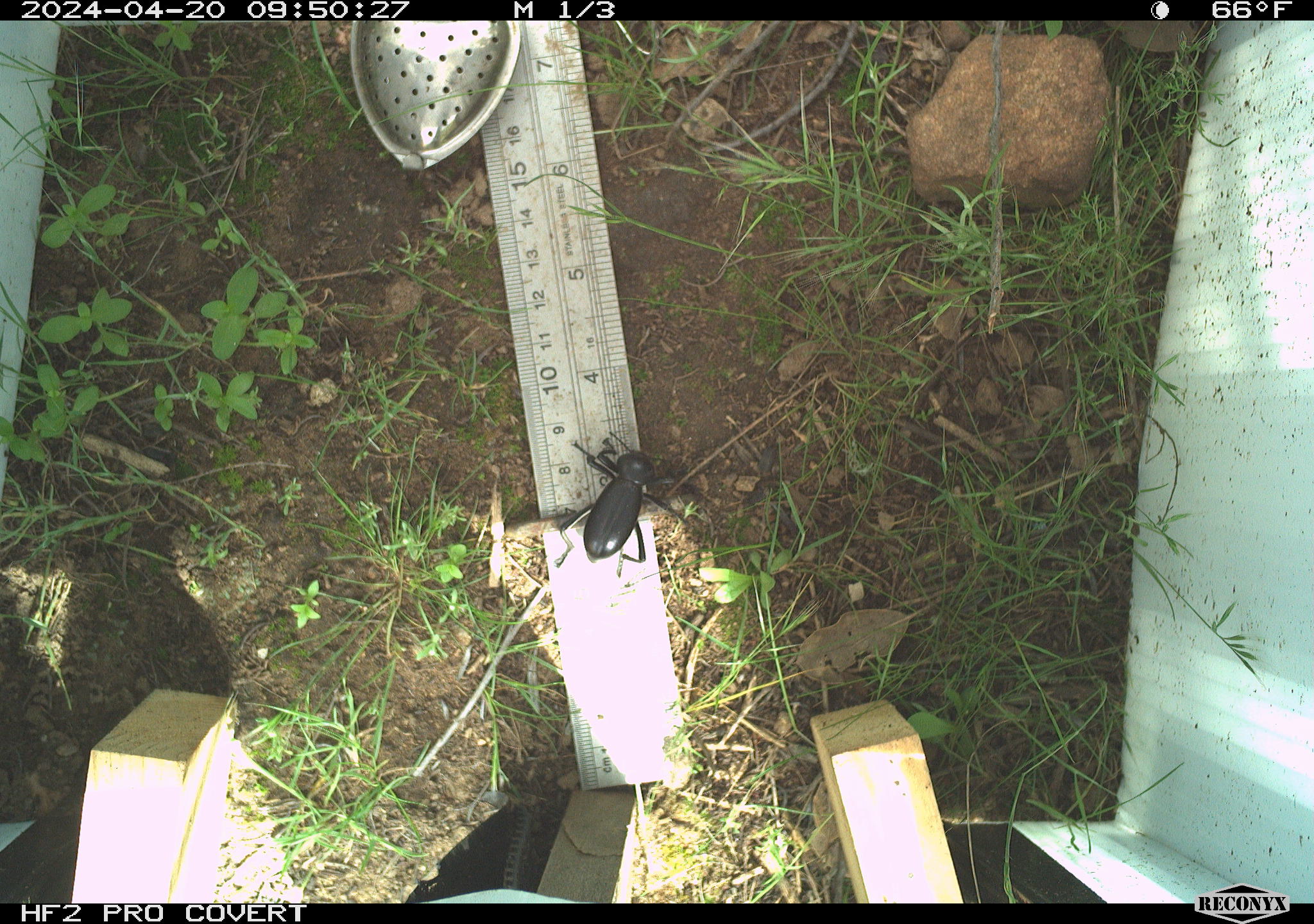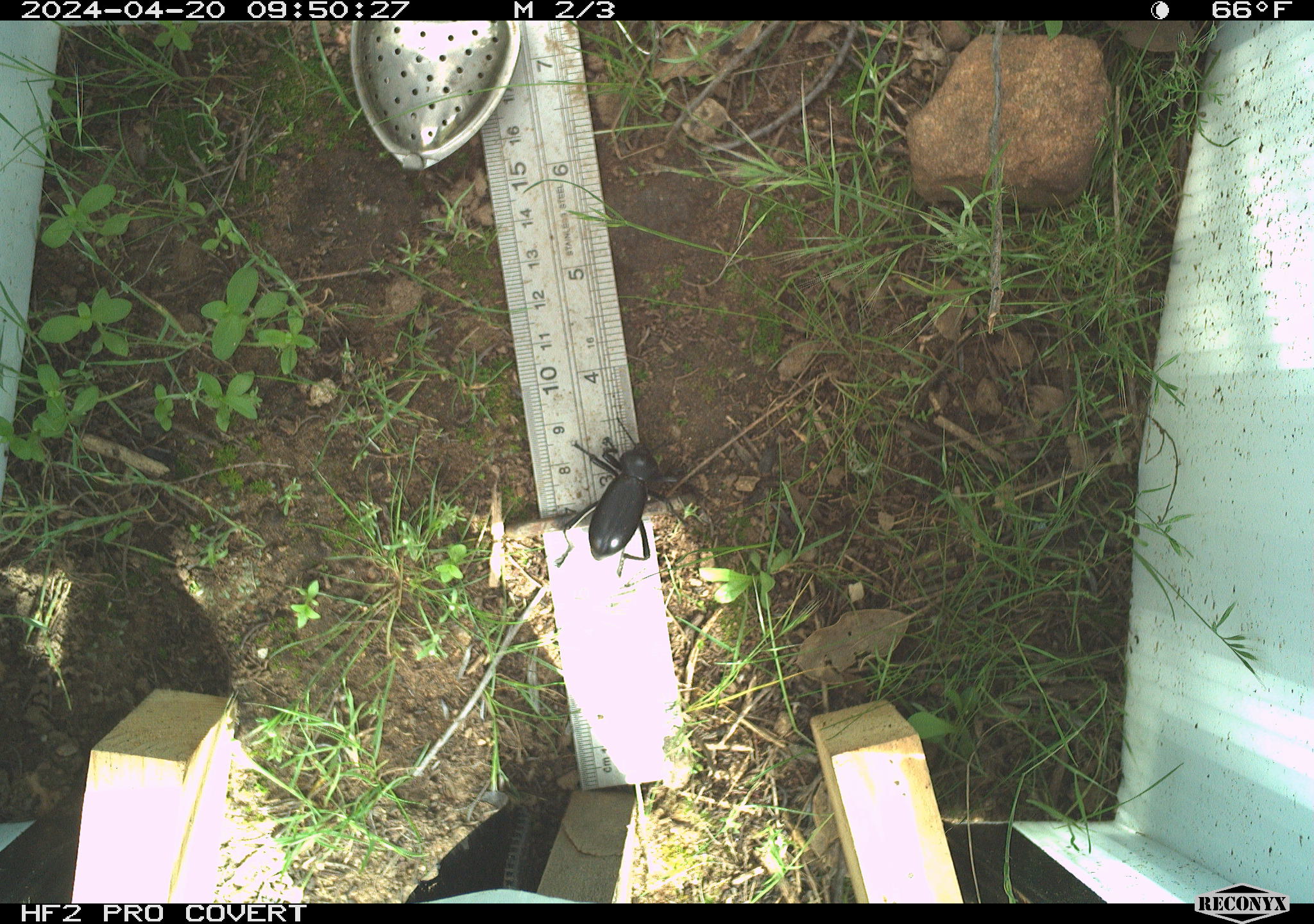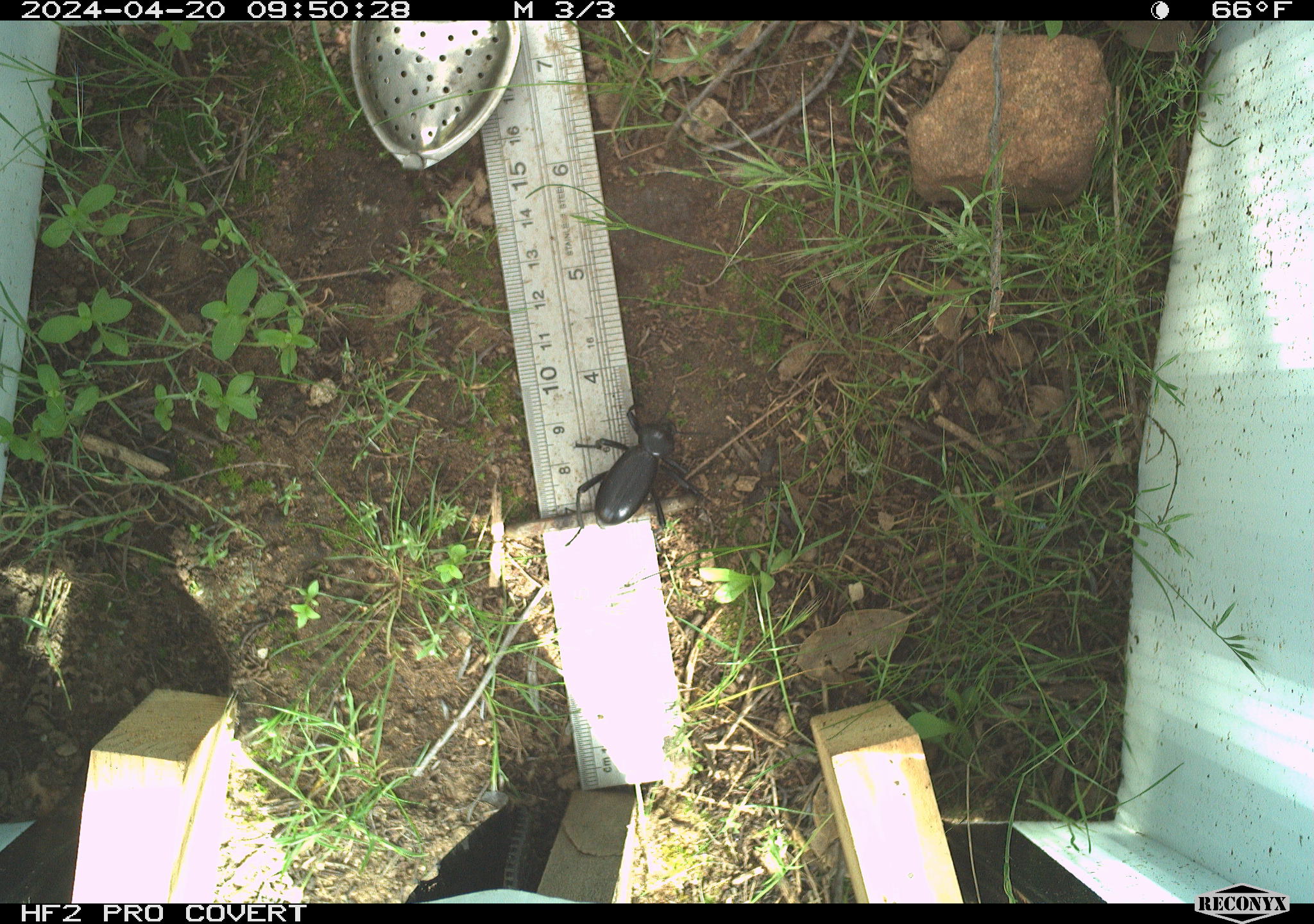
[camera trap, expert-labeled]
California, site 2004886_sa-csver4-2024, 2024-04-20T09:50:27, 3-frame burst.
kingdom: Animalia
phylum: Arthropoda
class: Insecta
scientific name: Insecta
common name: insect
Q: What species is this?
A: Insect (Insecta).